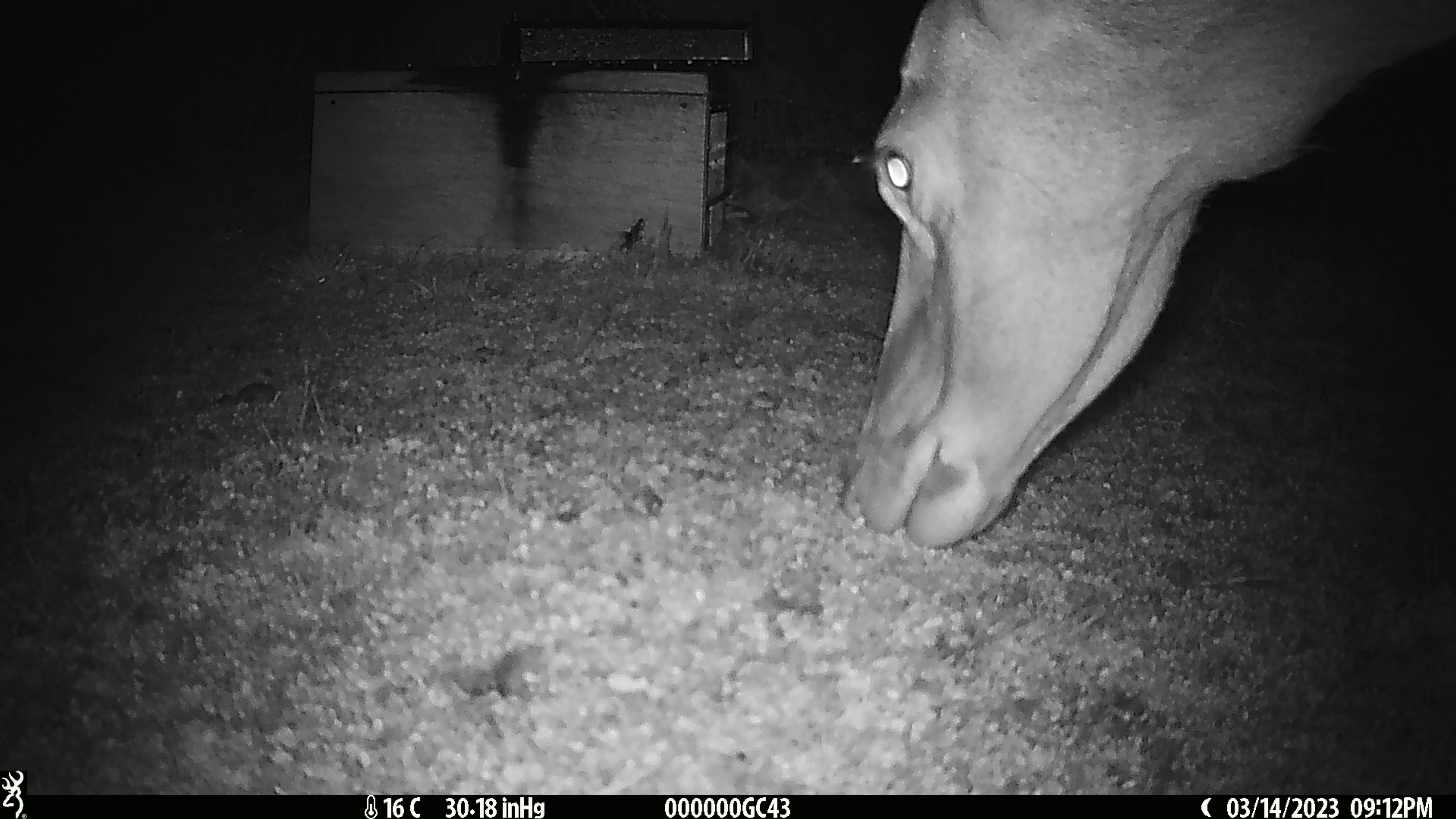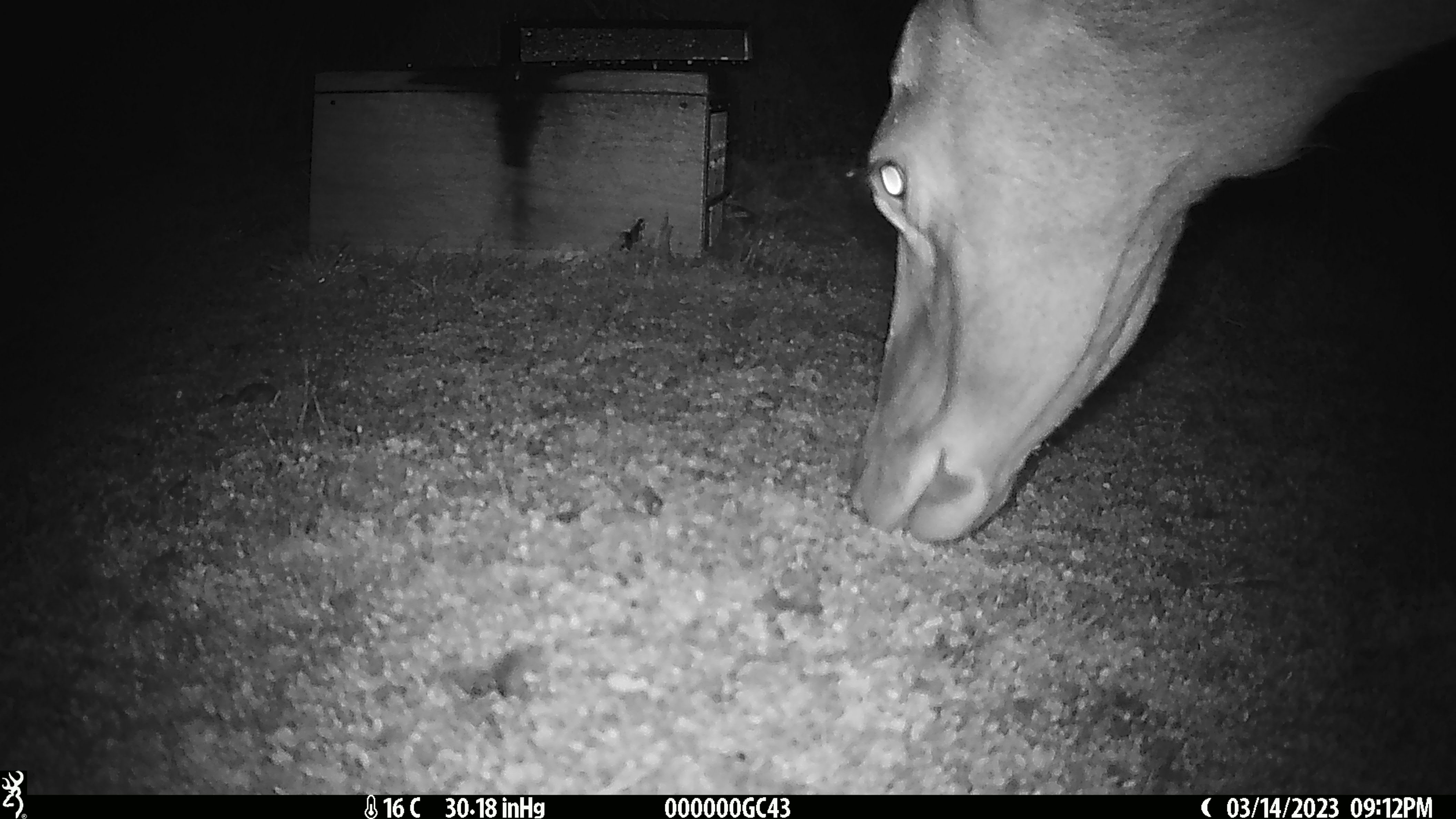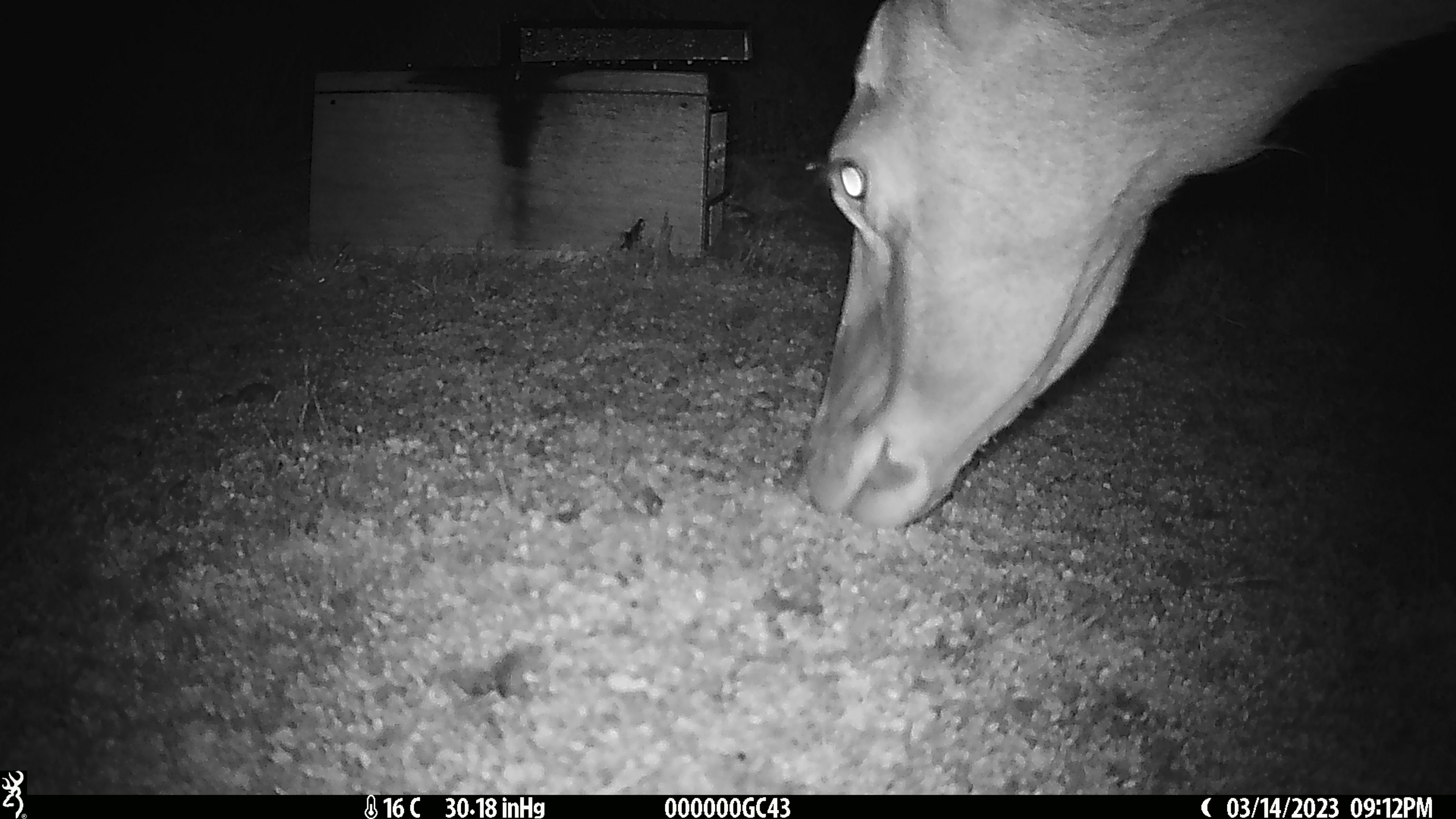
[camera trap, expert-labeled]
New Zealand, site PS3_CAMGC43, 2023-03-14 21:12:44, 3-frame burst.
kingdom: Animalia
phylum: Chordata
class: Mammalia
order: Artiodactyla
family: Cervidae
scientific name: Cervidae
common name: deer